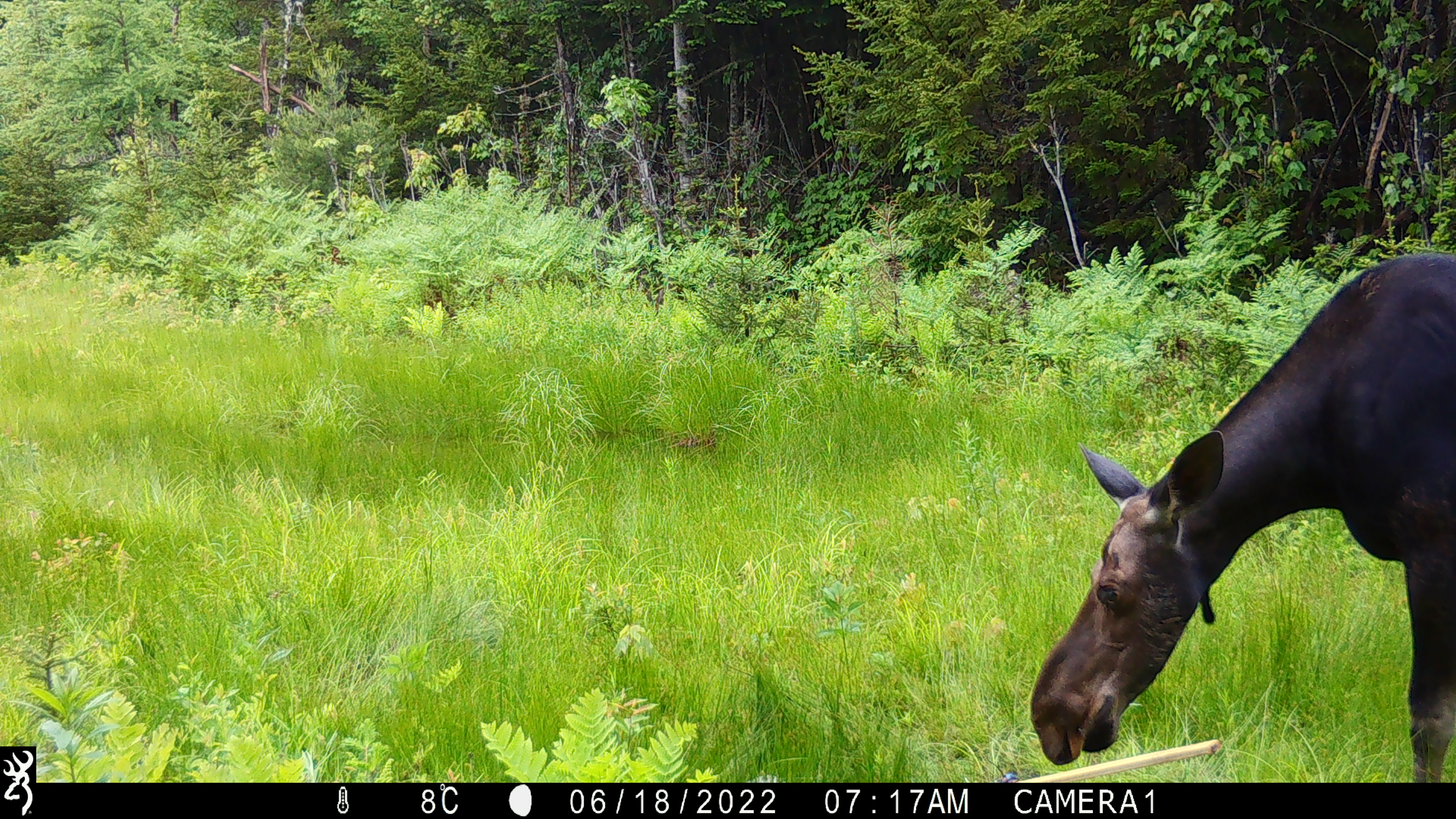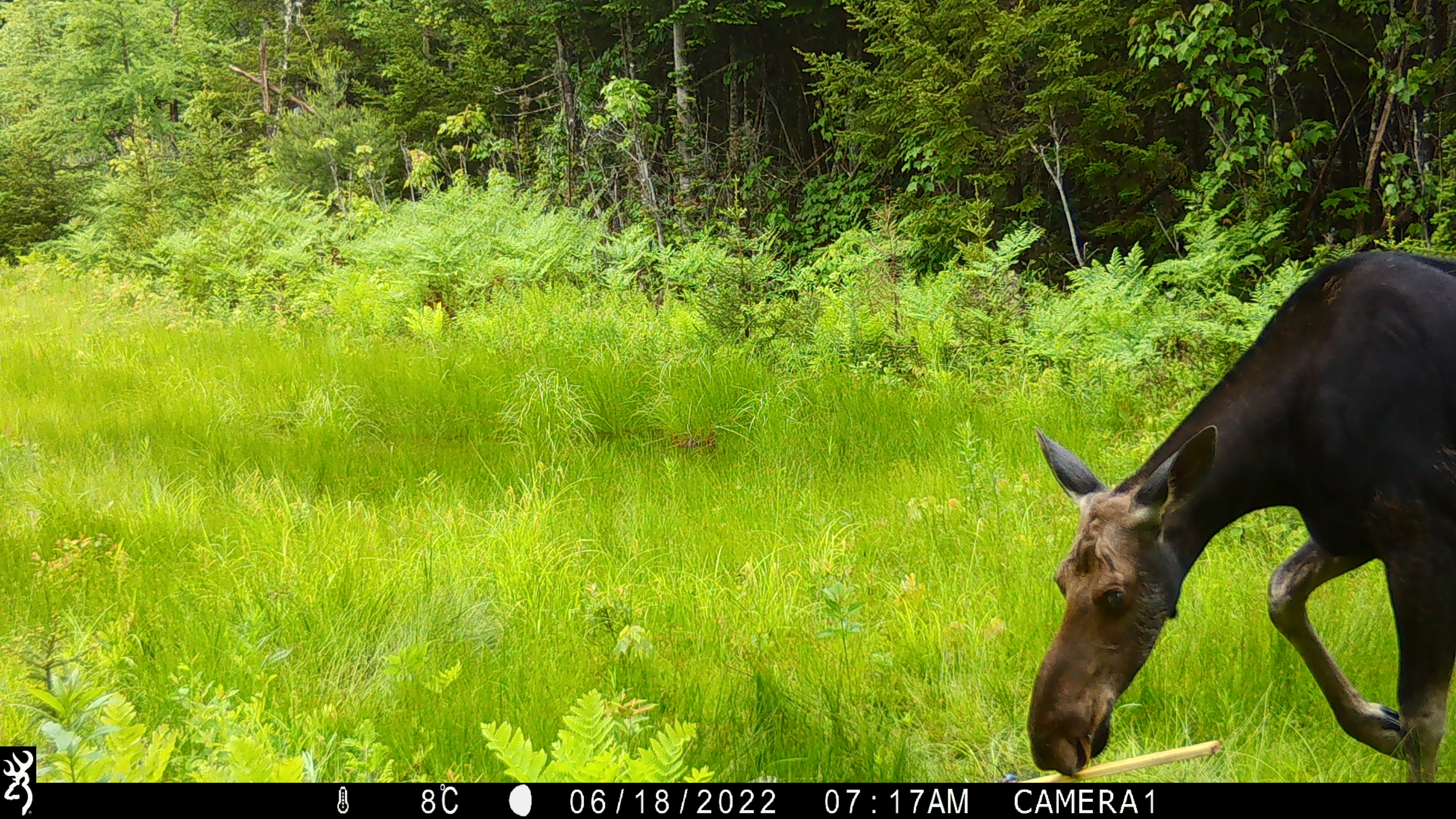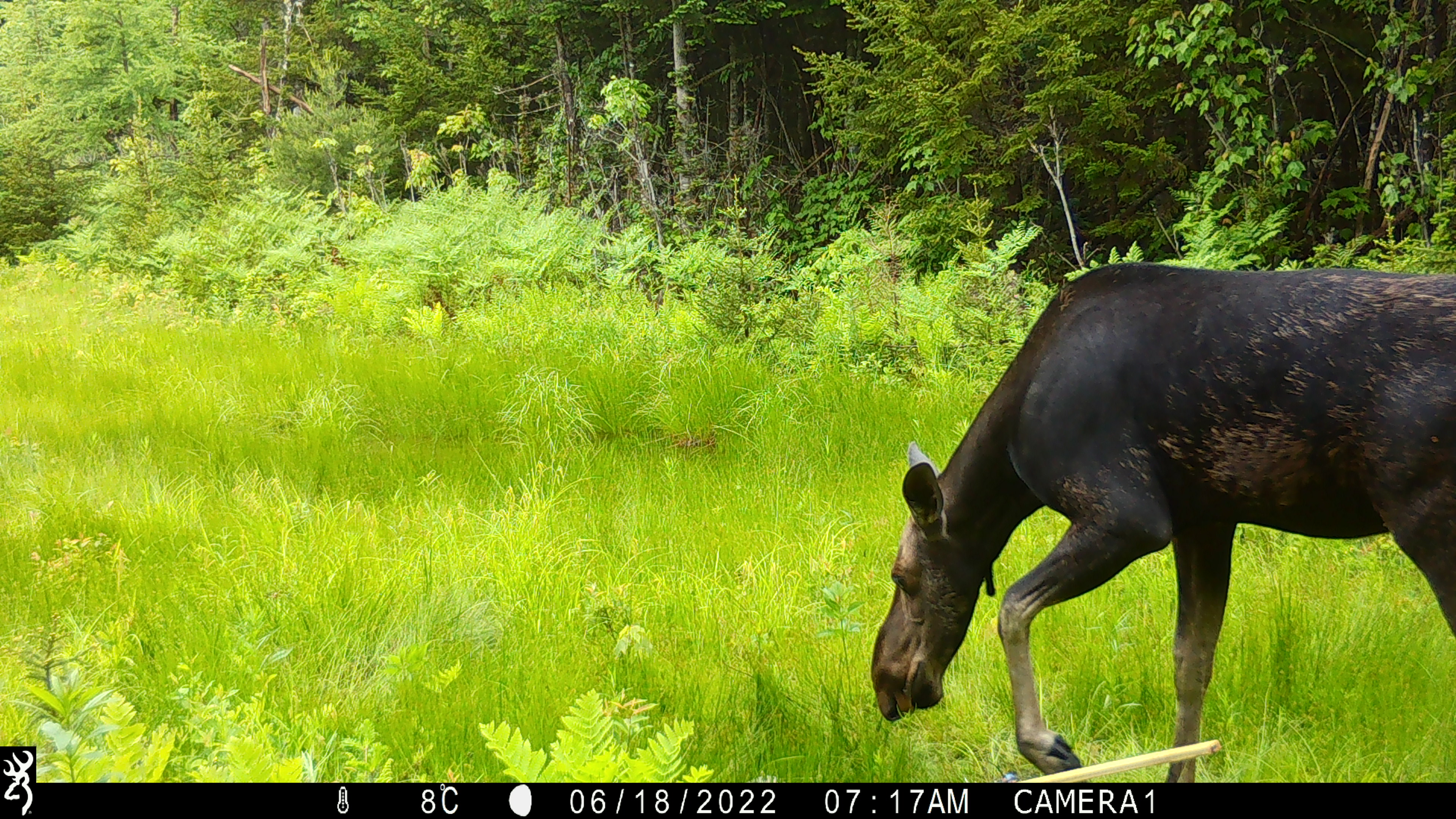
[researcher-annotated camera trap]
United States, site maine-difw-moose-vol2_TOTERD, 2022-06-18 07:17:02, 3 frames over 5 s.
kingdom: Animalia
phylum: Chordata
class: Mammalia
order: Artiodactyla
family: Cervidae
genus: Alces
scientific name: Alces alces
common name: moose